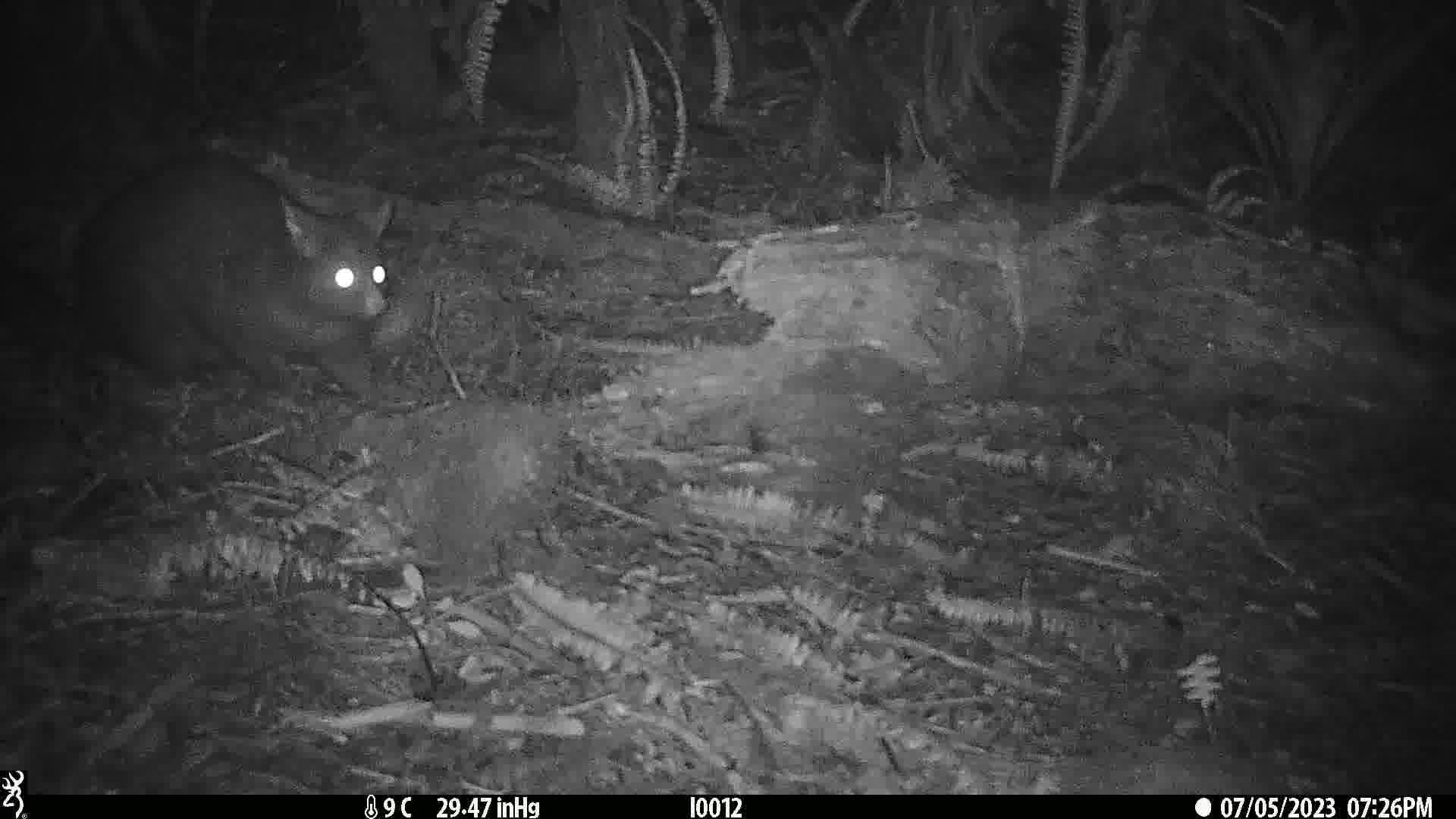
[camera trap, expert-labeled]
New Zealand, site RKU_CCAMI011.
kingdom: Animalia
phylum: Chordata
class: Mammalia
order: Diprotodontia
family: Phalangeridae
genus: Trichosurus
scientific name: Trichosurus vulpecula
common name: common brushtail possum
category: possum